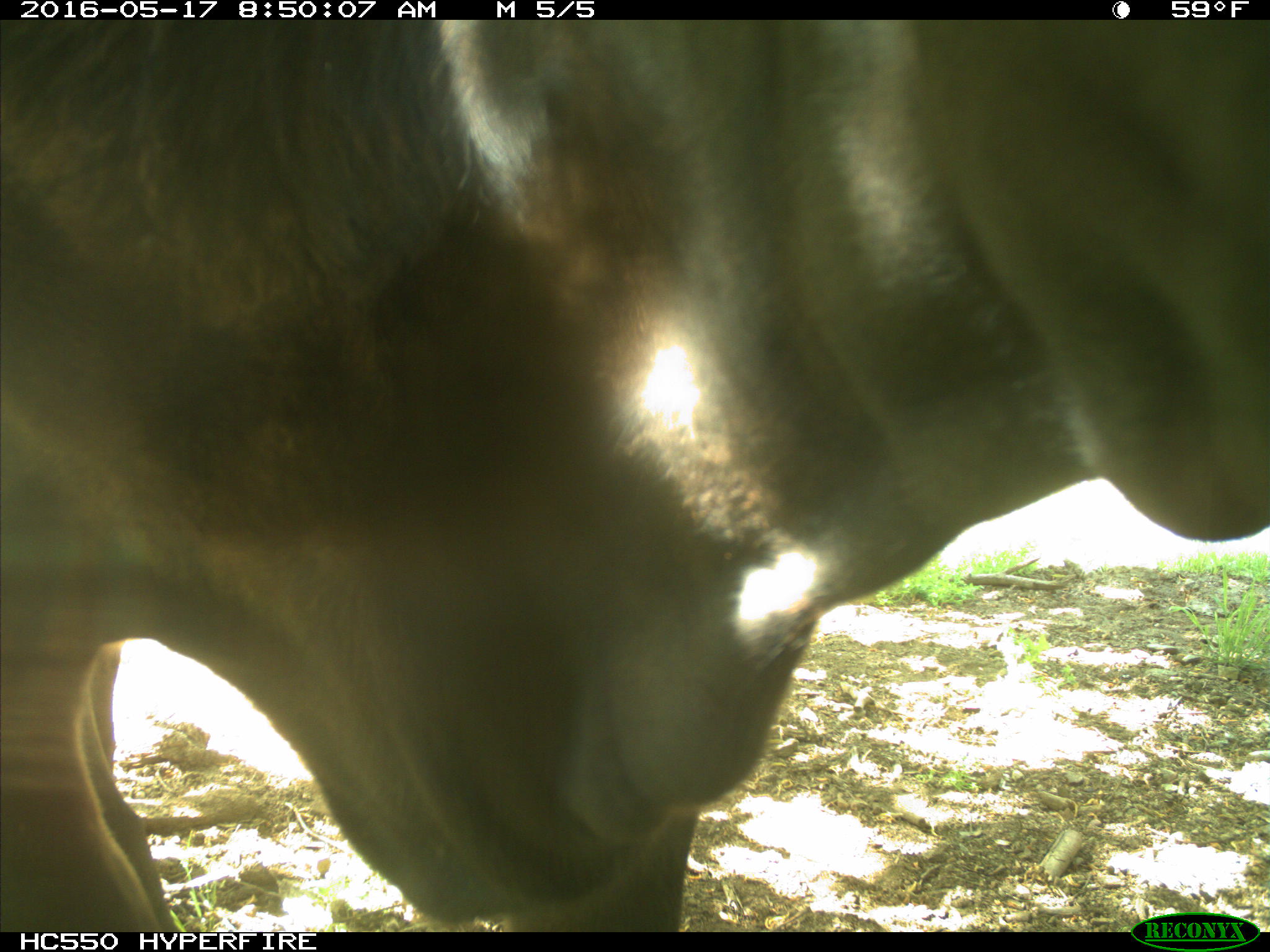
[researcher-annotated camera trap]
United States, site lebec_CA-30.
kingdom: Animalia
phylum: Chordata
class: Mammalia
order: Artiodactyla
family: Bovidae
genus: Bos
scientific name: Bos taurus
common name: domestic cow